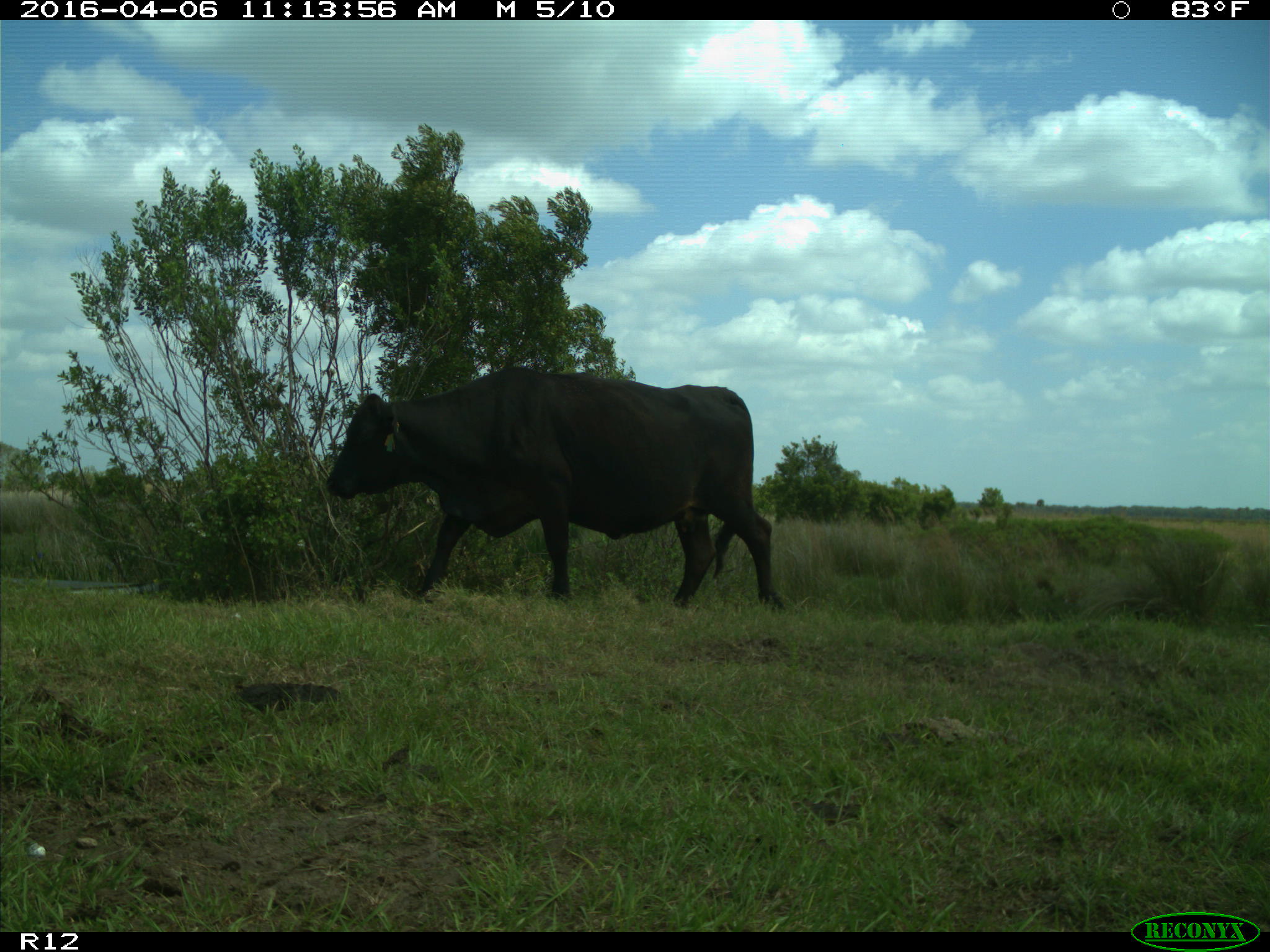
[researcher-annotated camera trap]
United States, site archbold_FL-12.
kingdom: Animalia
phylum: Chordata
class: Mammalia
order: Artiodactyla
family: Bovidae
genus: Bos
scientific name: Bos taurus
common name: domestic cow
Bos taurus (domestic cow).